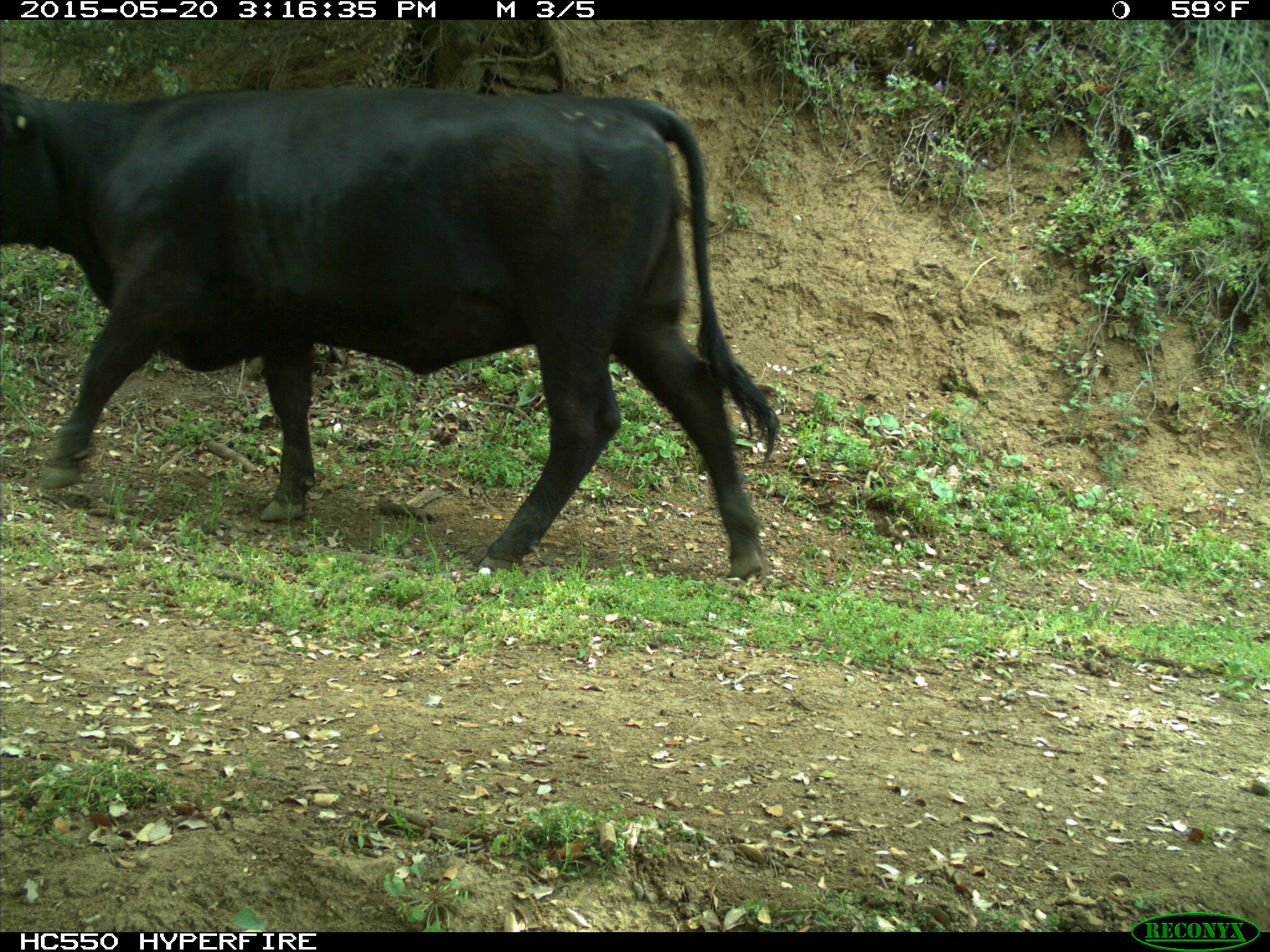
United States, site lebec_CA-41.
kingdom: Animalia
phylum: Chordata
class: Mammalia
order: Artiodactyla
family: Bovidae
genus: Bos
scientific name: Bos taurus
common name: domestic cow